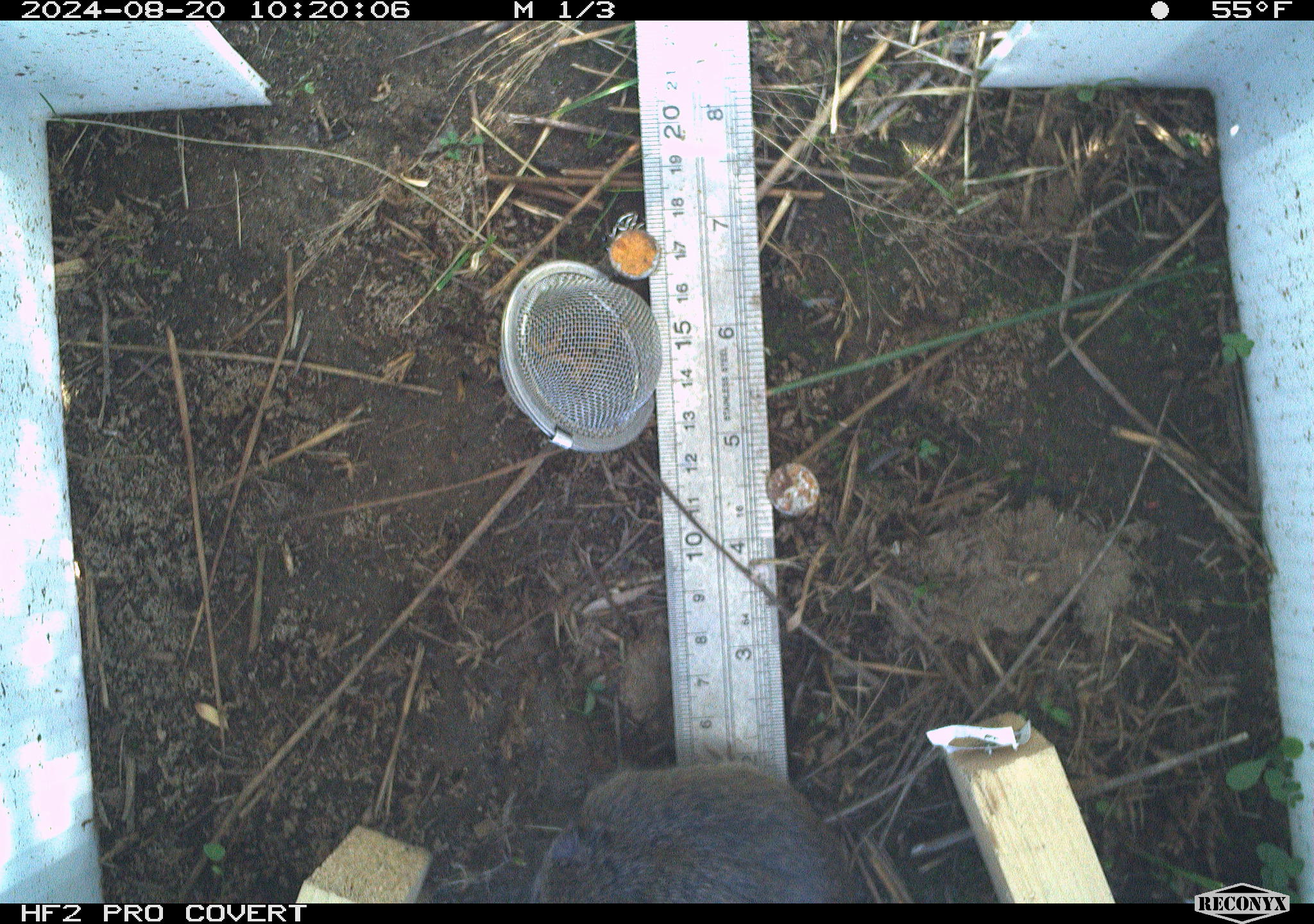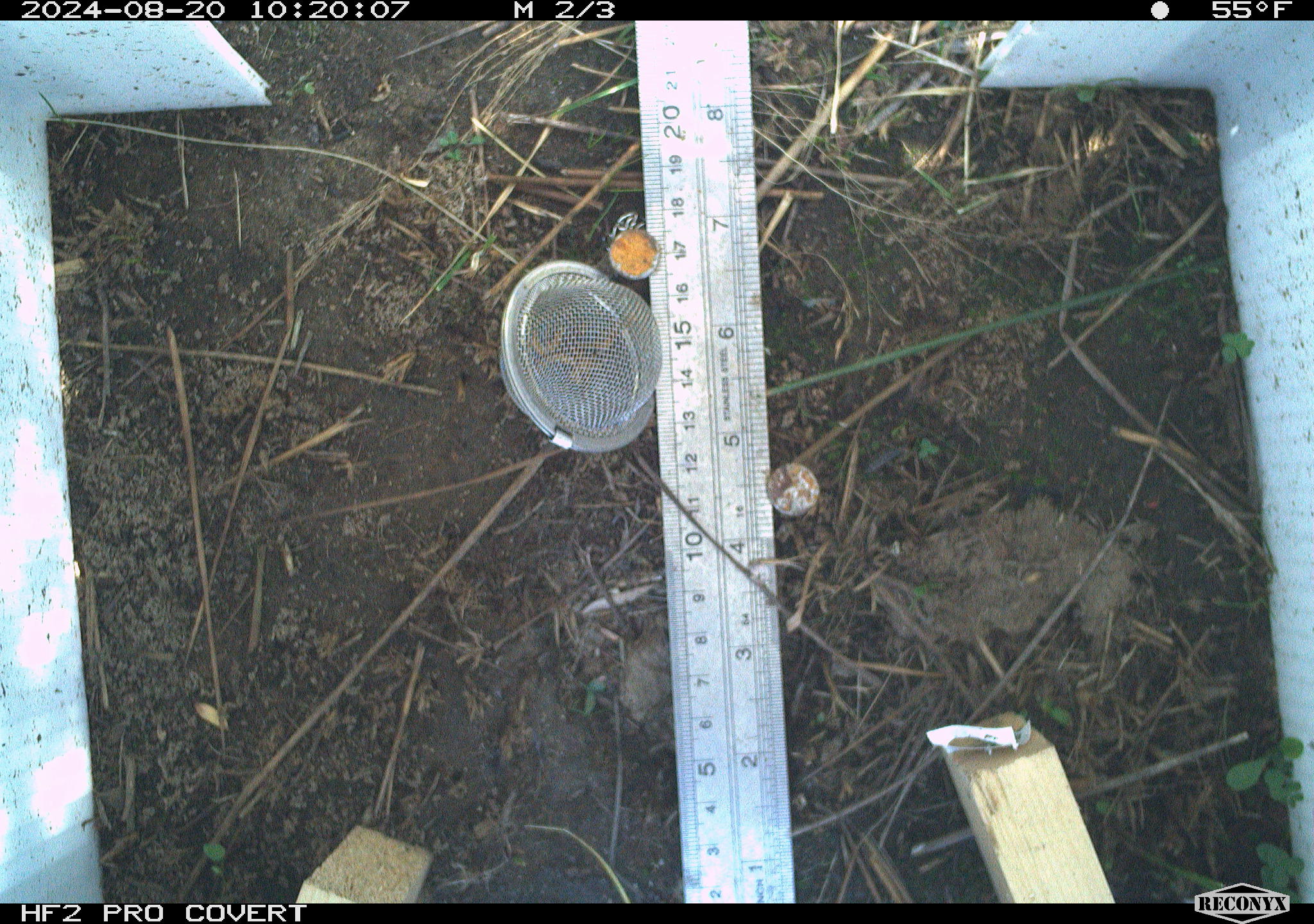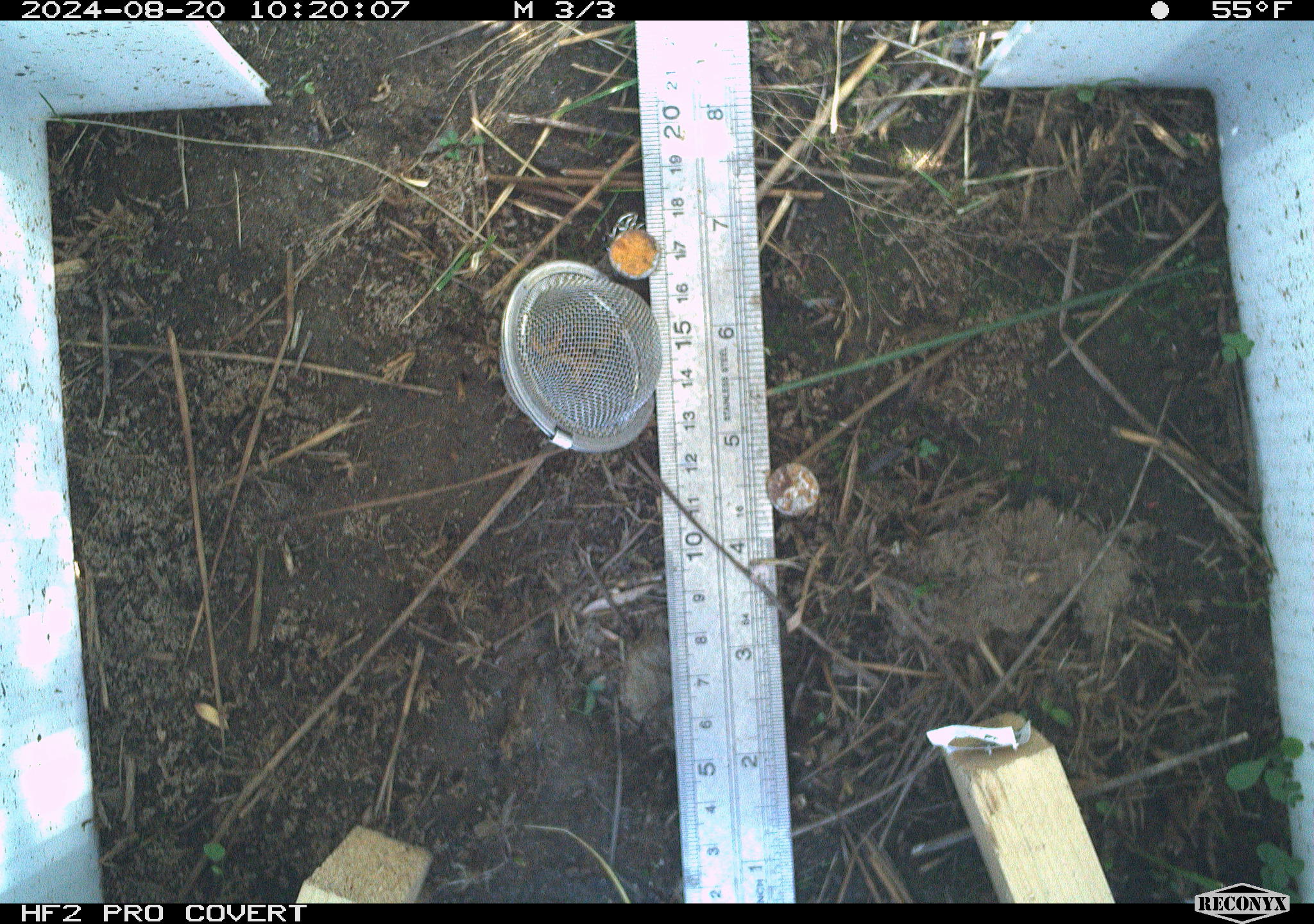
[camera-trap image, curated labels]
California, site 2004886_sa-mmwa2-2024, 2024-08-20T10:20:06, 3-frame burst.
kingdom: Animalia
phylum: Chordata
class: Mammalia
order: Rodentia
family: Cricetidae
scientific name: Arvicolinae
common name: voles, lemmings, and muskrats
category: arvicolinae subfamily